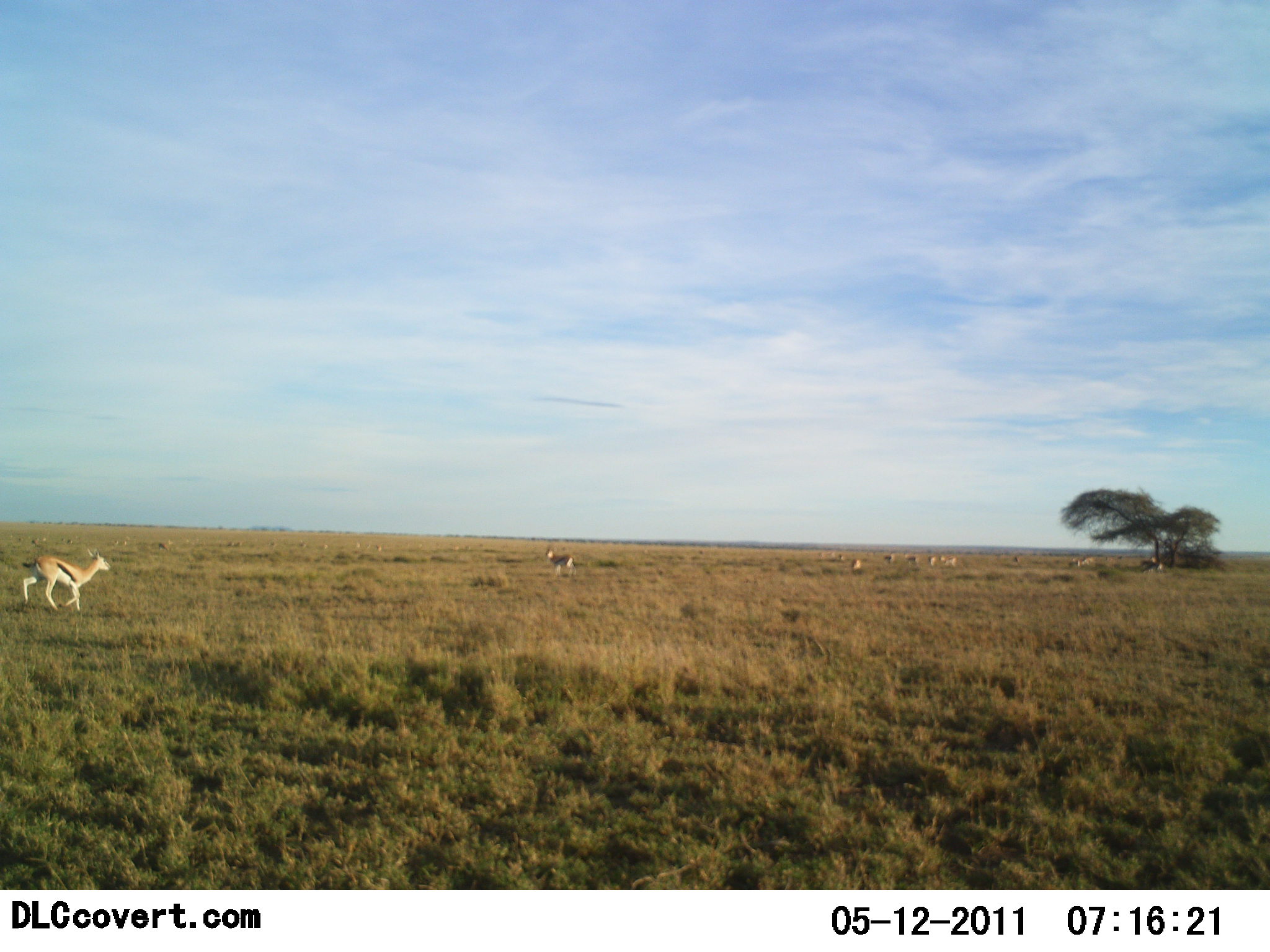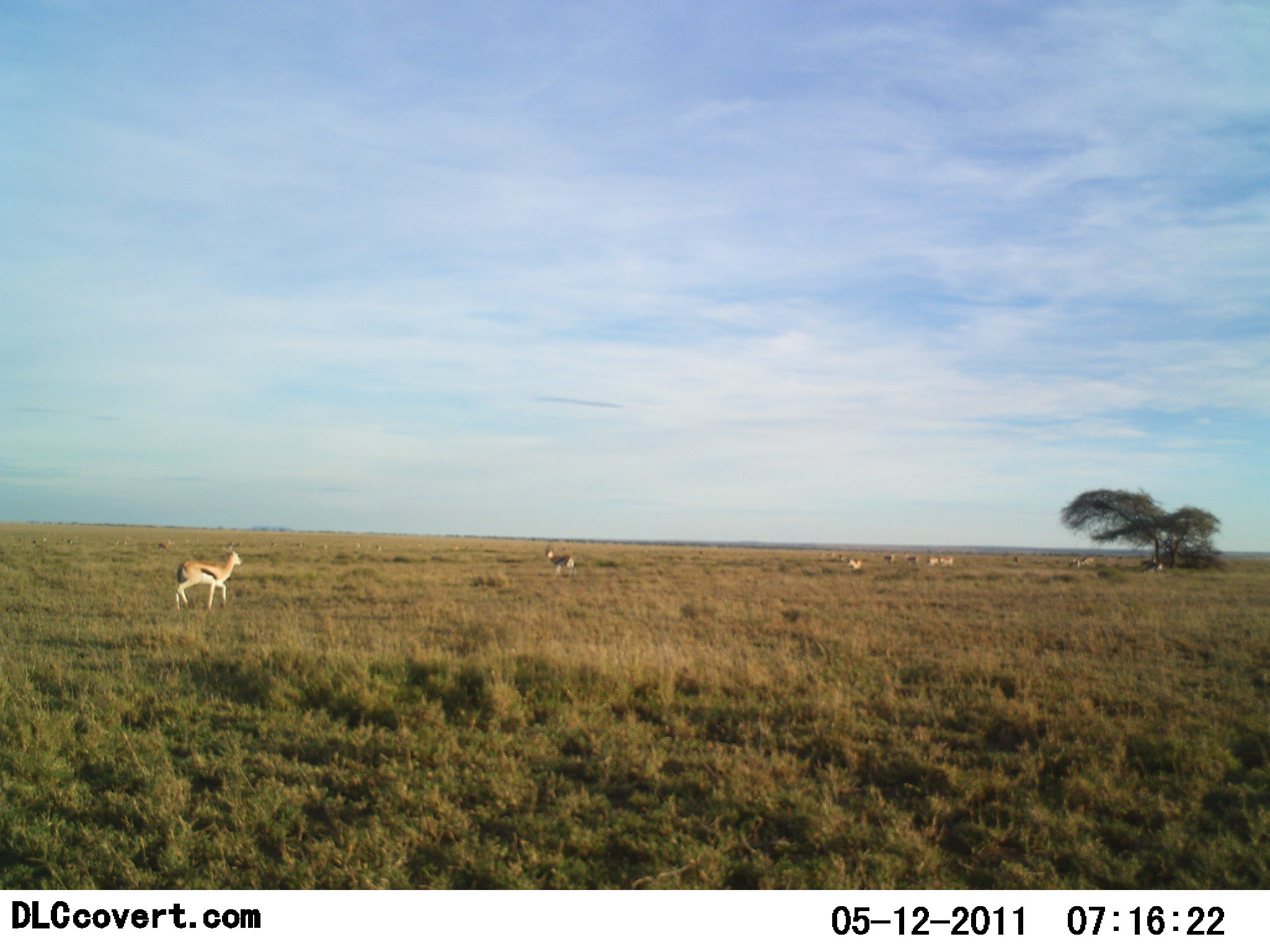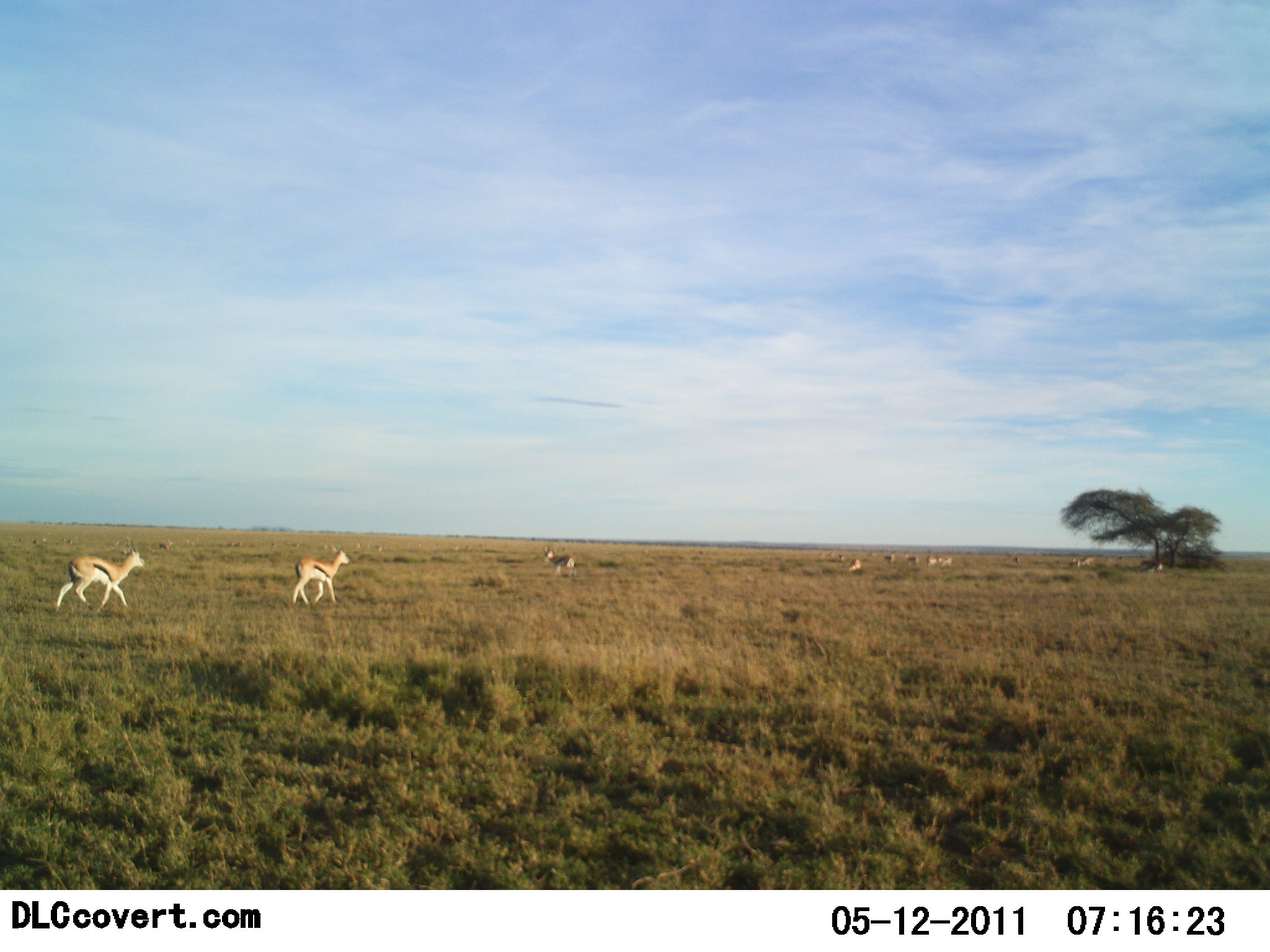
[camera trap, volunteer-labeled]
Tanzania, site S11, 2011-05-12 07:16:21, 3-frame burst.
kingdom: Animalia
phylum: Chordata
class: Mammalia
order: Artiodactyla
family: Bovidae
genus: Eudorcas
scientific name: Eudorcas thomsonii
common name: thomson's gazelle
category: gazellethomsons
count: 11-50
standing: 57%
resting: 0%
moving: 100%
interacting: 0%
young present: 0%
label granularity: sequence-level